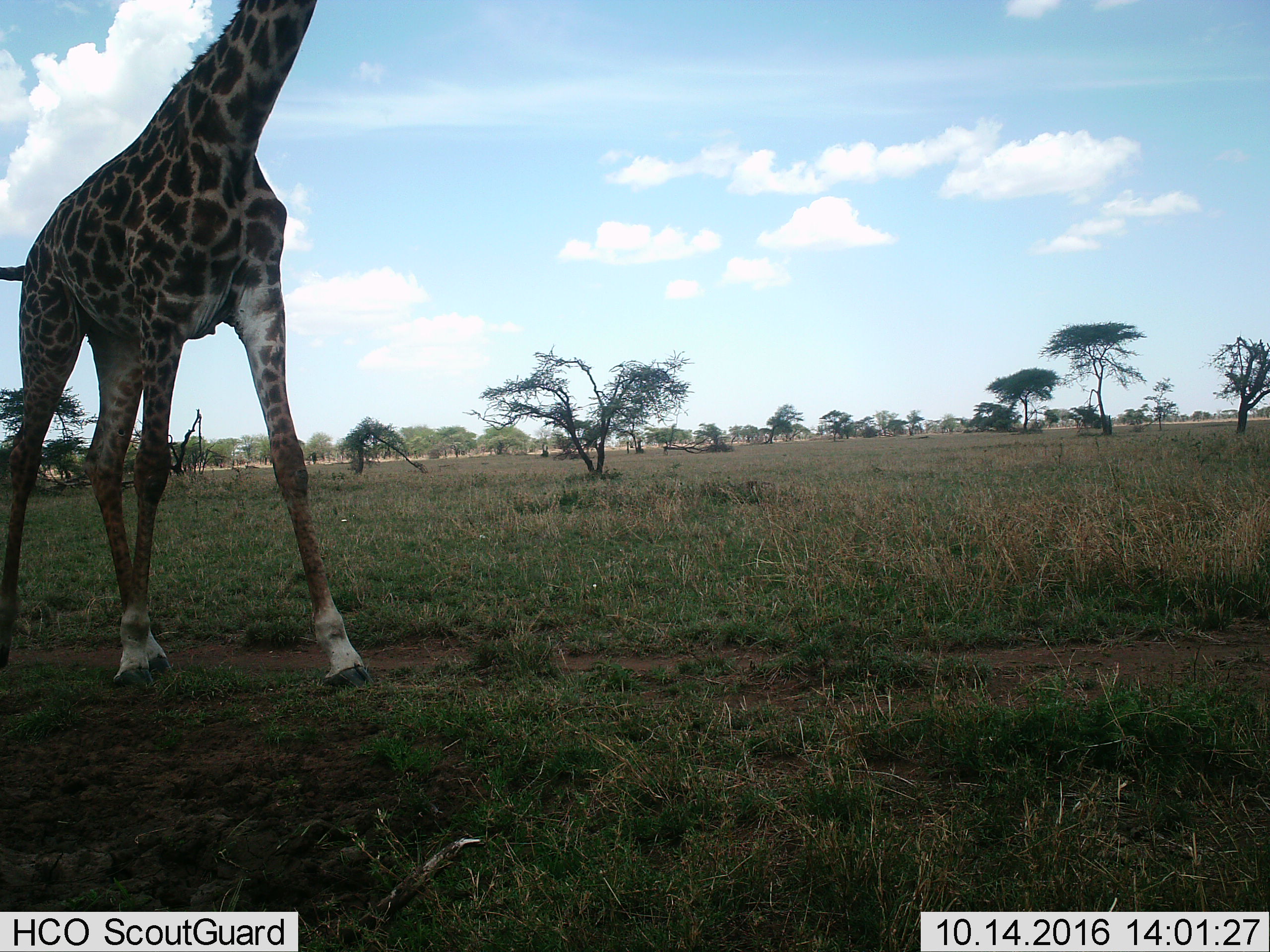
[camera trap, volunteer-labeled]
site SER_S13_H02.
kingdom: Animalia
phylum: Chordata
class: Mammalia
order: Artiodactyla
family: Giraffidae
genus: Giraffa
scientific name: Giraffa camelopardalis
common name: giraffe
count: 1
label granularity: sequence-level